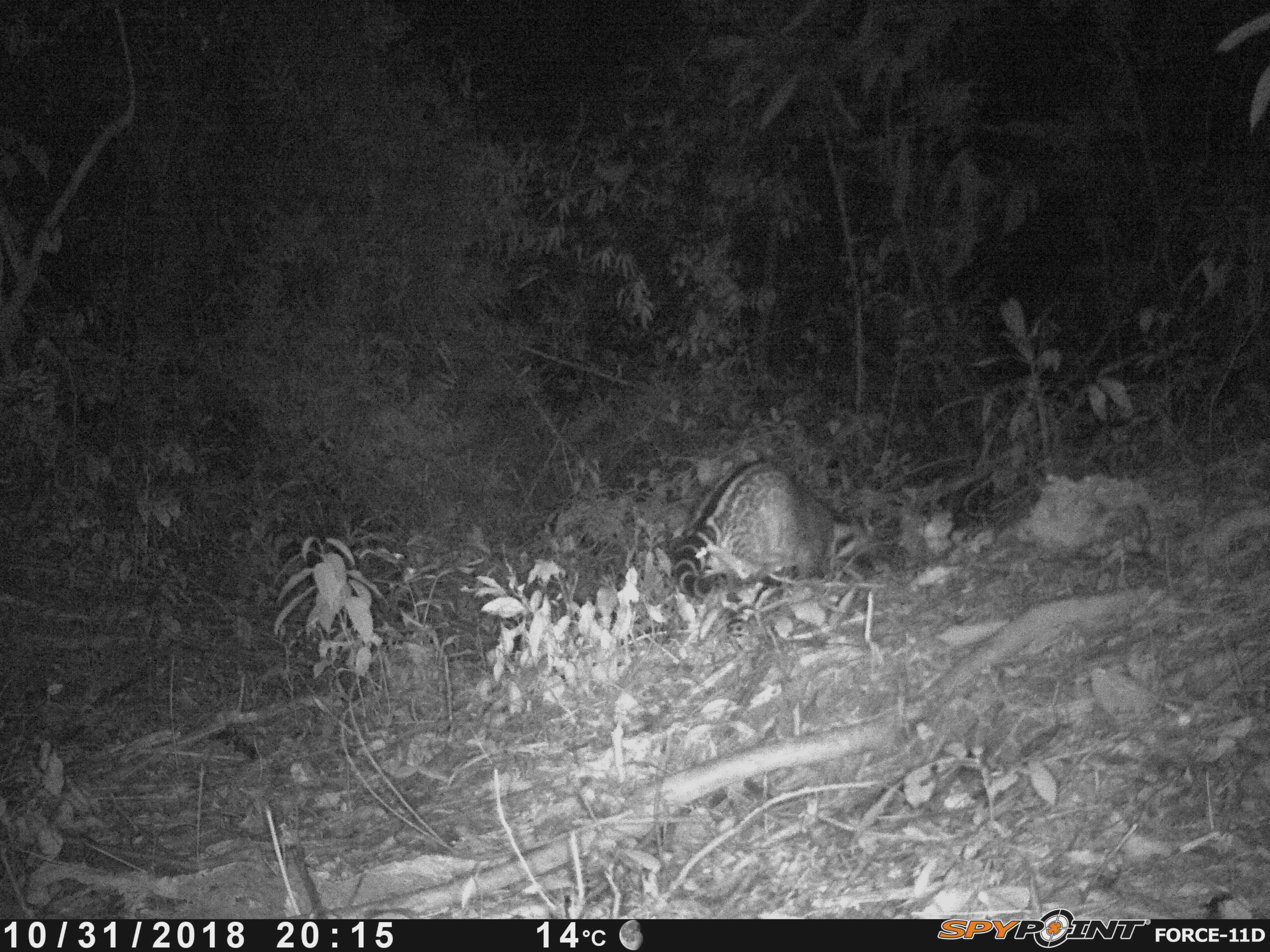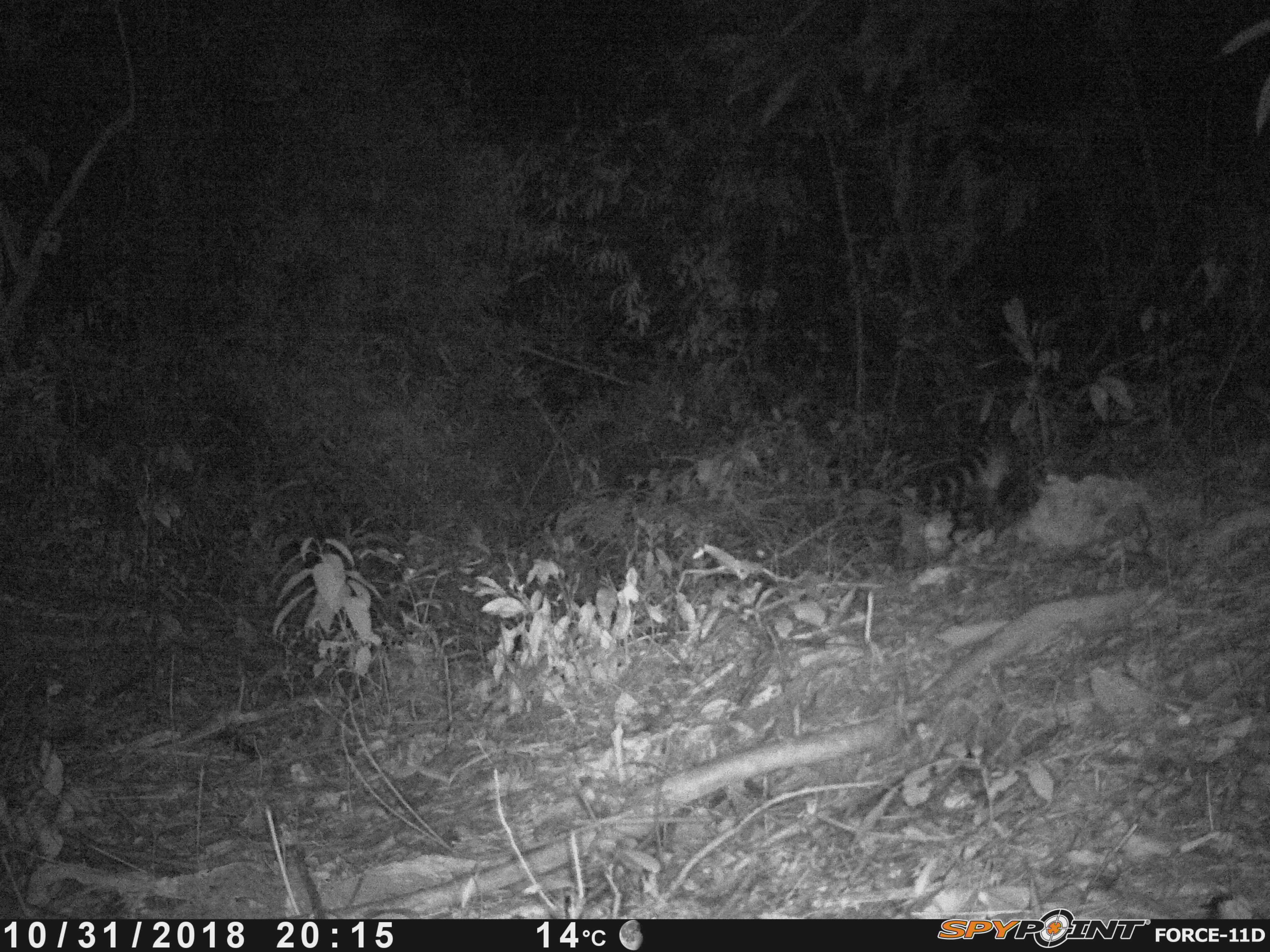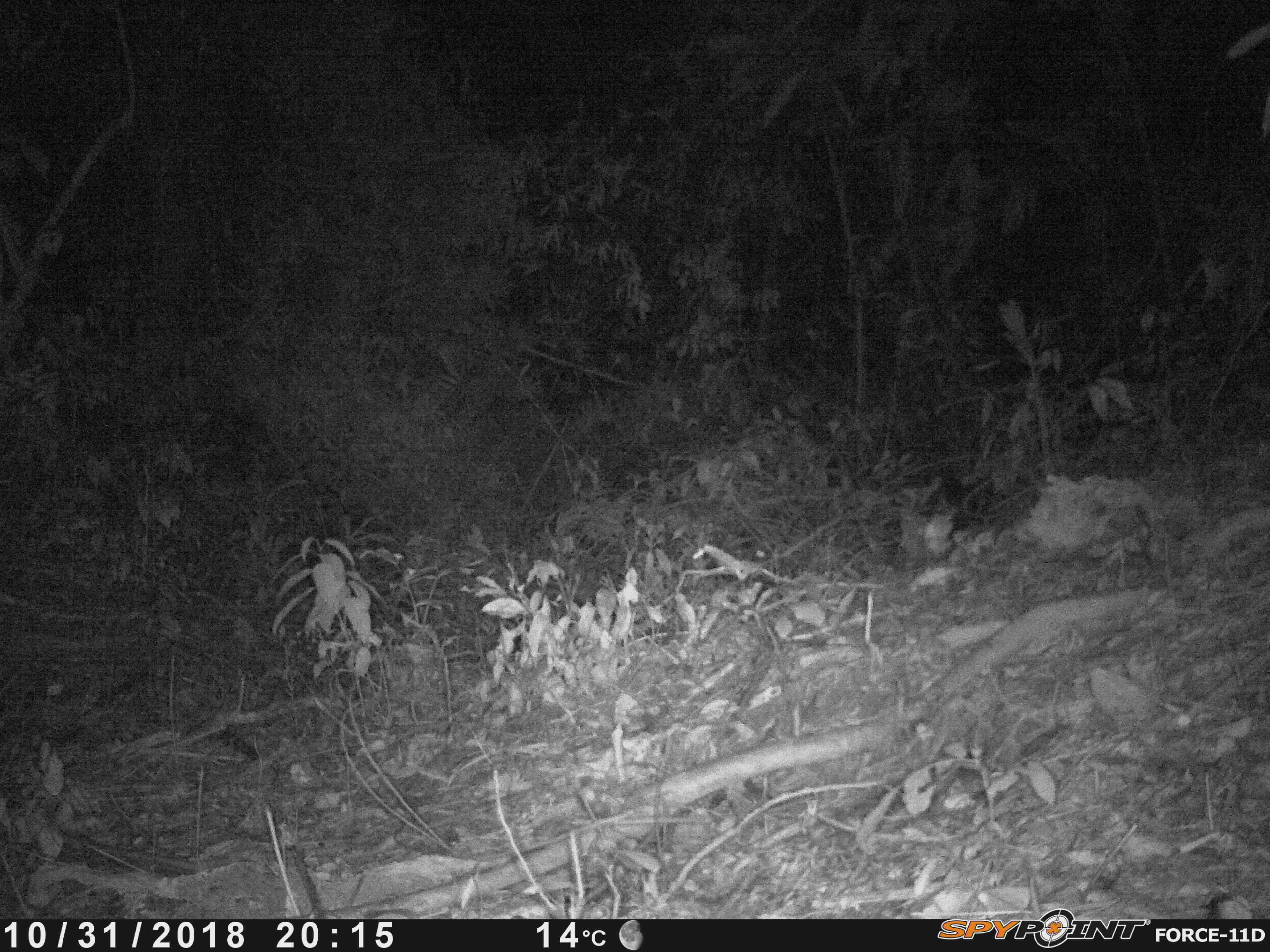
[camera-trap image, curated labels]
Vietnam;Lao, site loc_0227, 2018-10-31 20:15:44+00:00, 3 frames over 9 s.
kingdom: Animalia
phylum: Chordata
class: Mammalia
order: Carnivora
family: Viverridae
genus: Viverra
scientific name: Viverra zibetha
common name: large indian civet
Large indian civet (Viverra zibetha). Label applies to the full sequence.